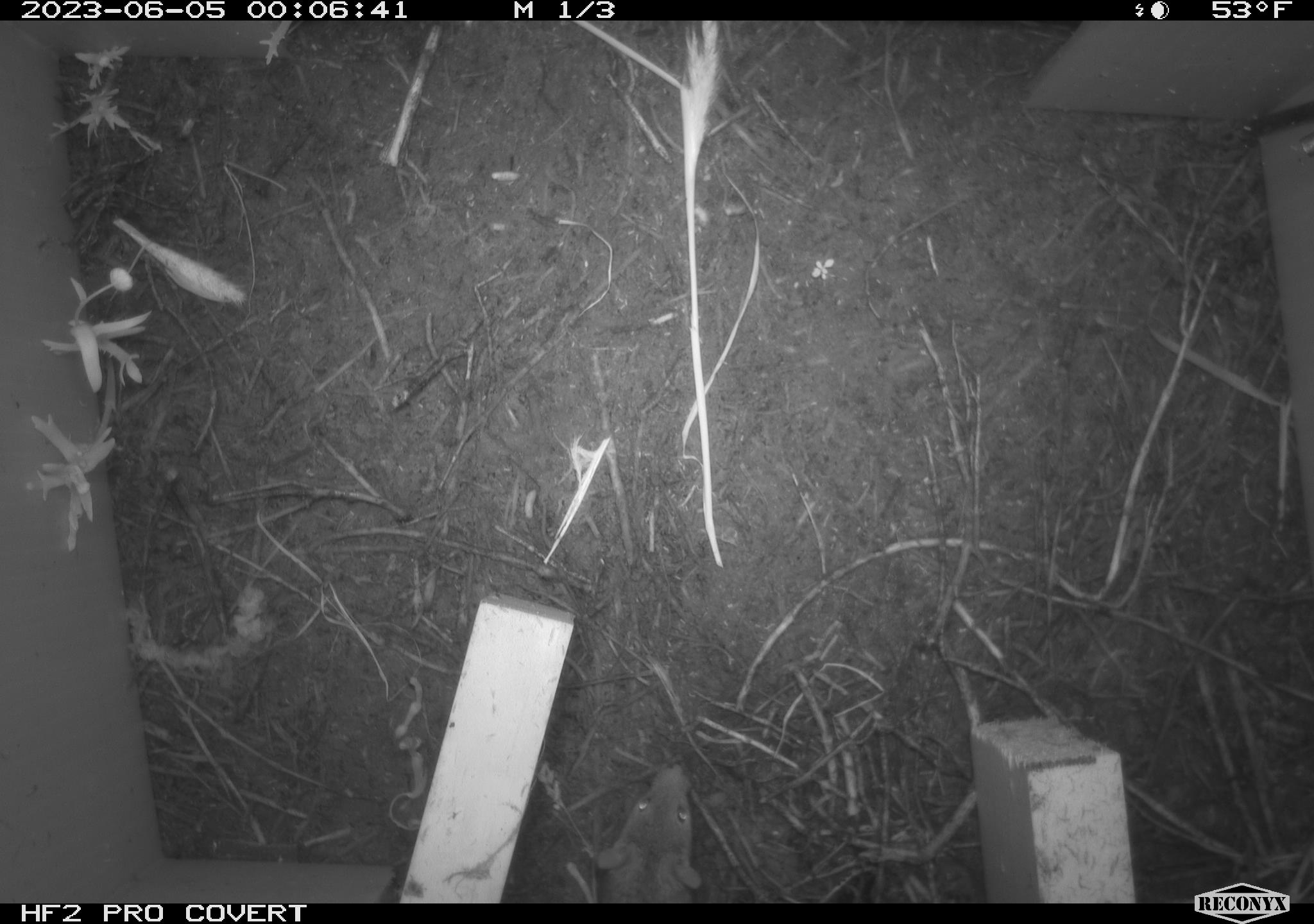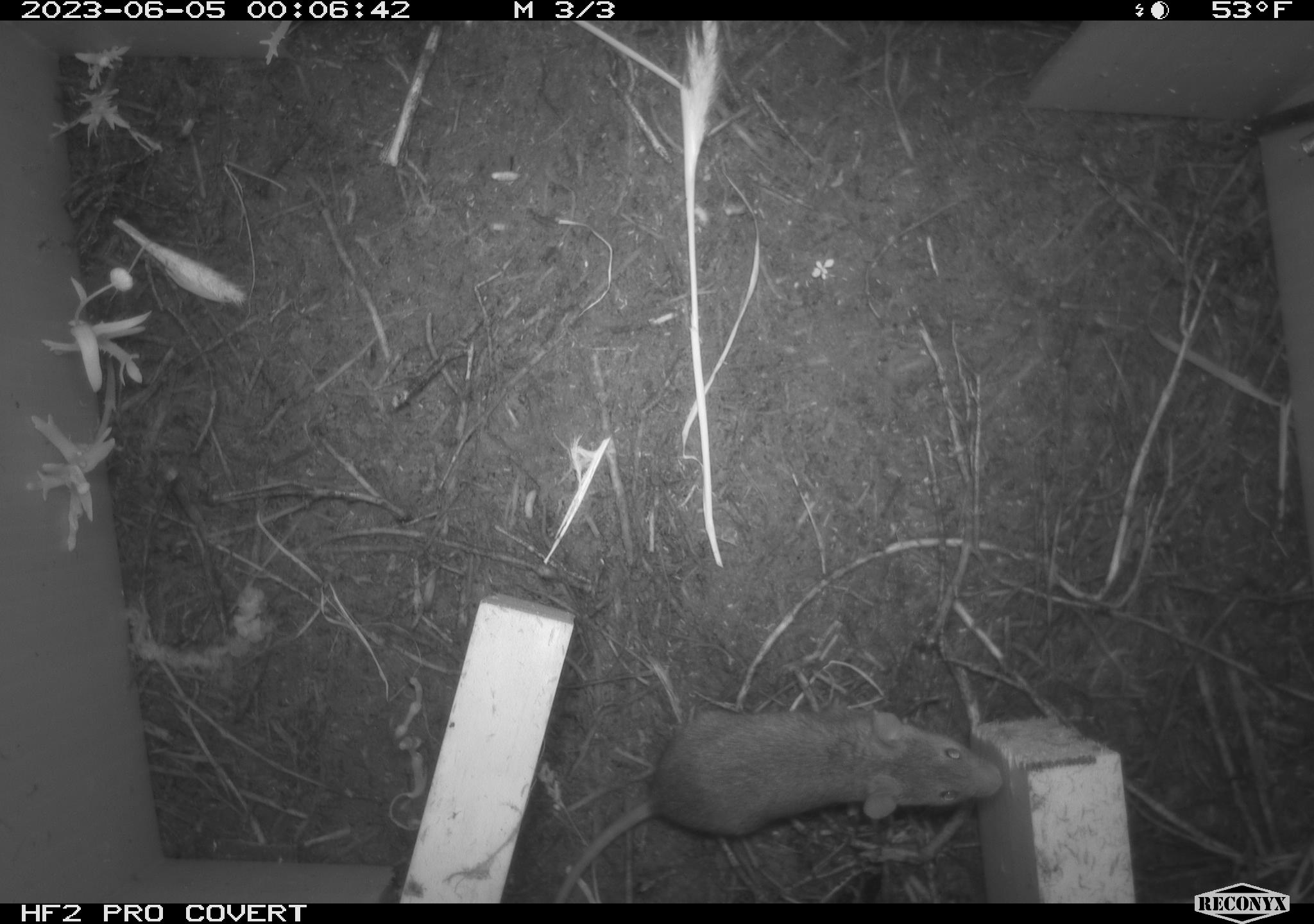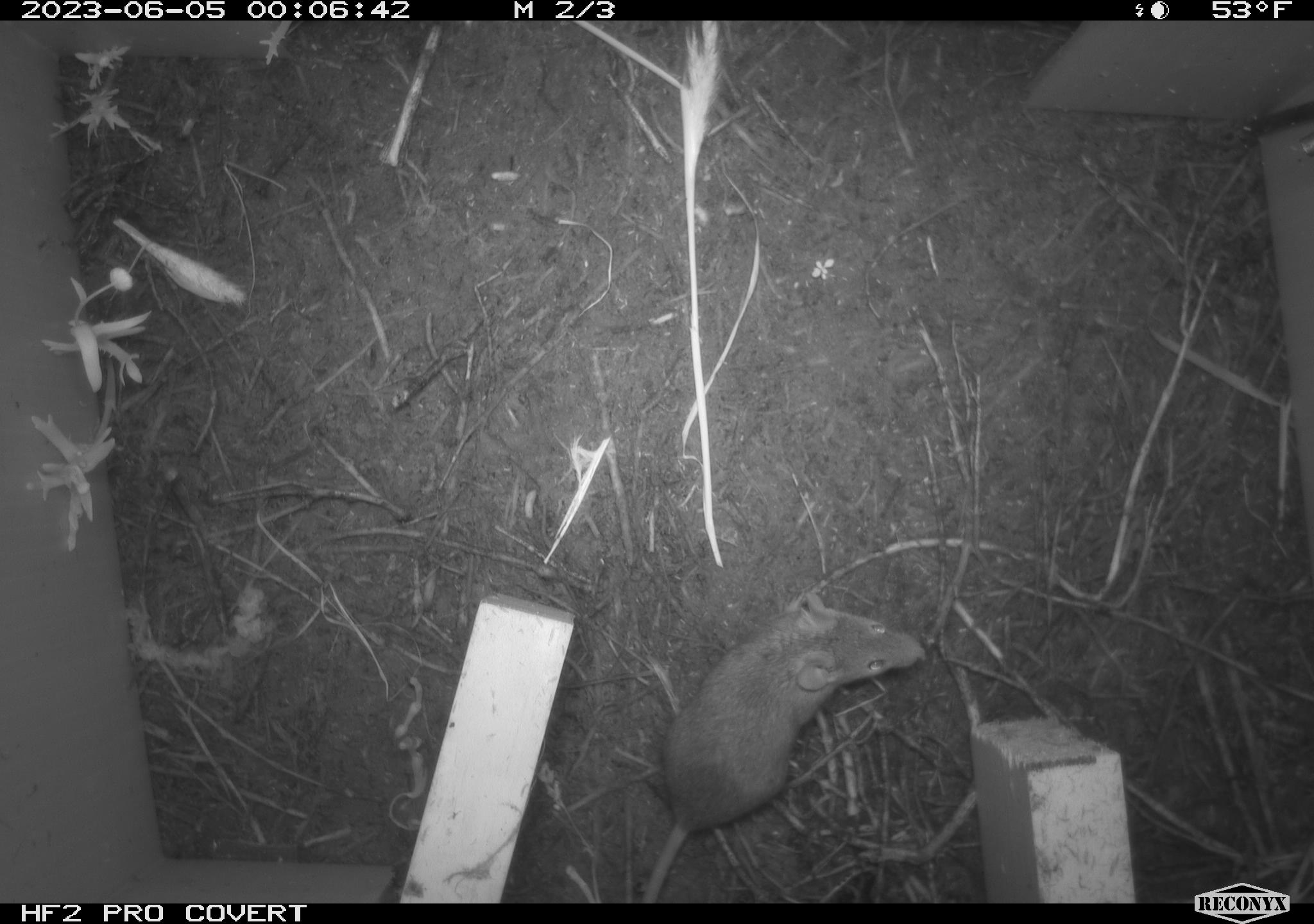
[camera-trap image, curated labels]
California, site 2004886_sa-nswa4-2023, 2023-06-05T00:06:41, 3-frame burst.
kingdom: Animalia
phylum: Chordata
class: Mammalia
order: Rodentia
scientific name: Rodentia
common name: mouse species